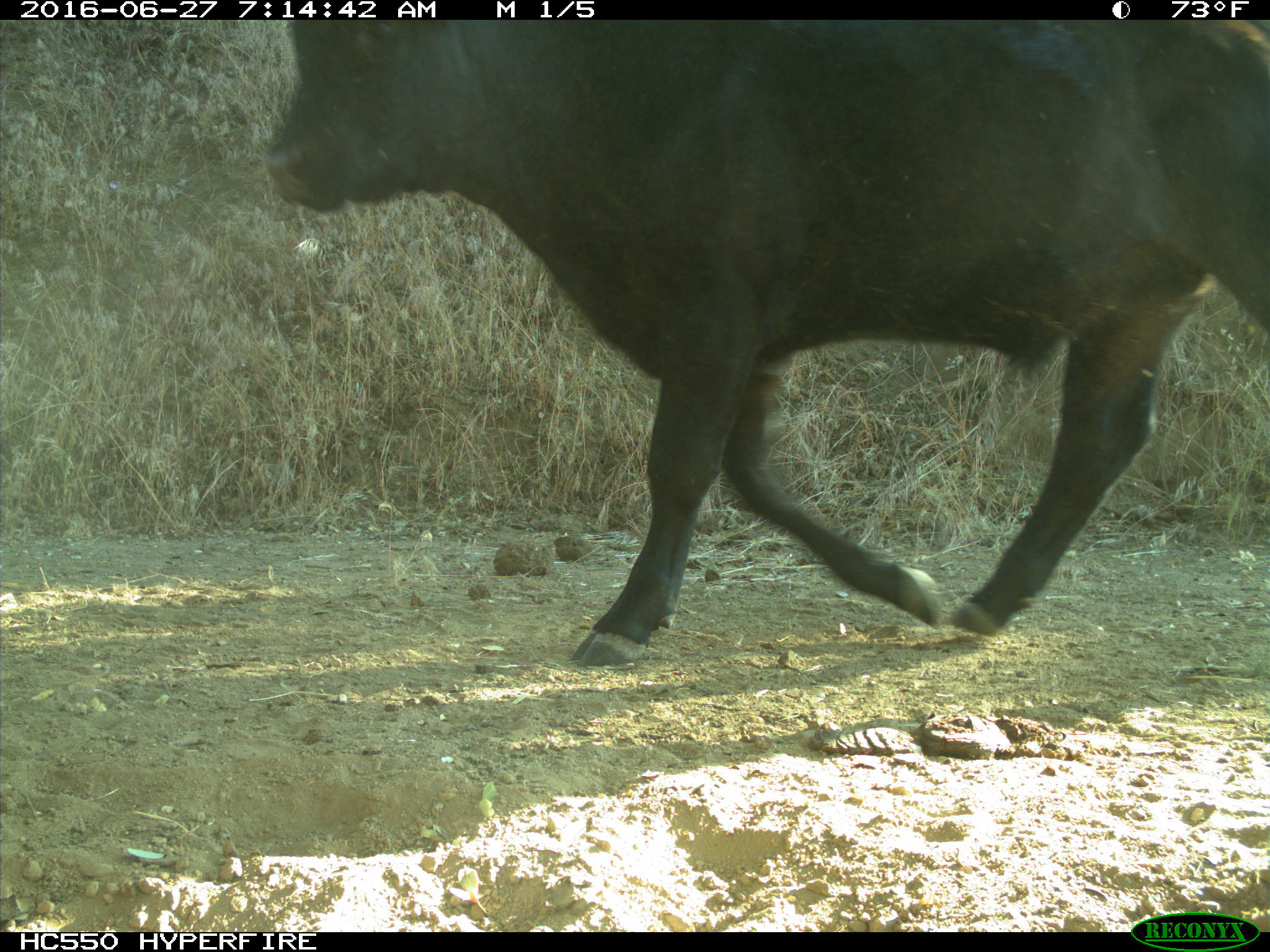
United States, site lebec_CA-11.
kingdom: Animalia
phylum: Chordata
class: Mammalia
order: Artiodactyla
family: Bovidae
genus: Bos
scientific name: Bos taurus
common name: domestic cow